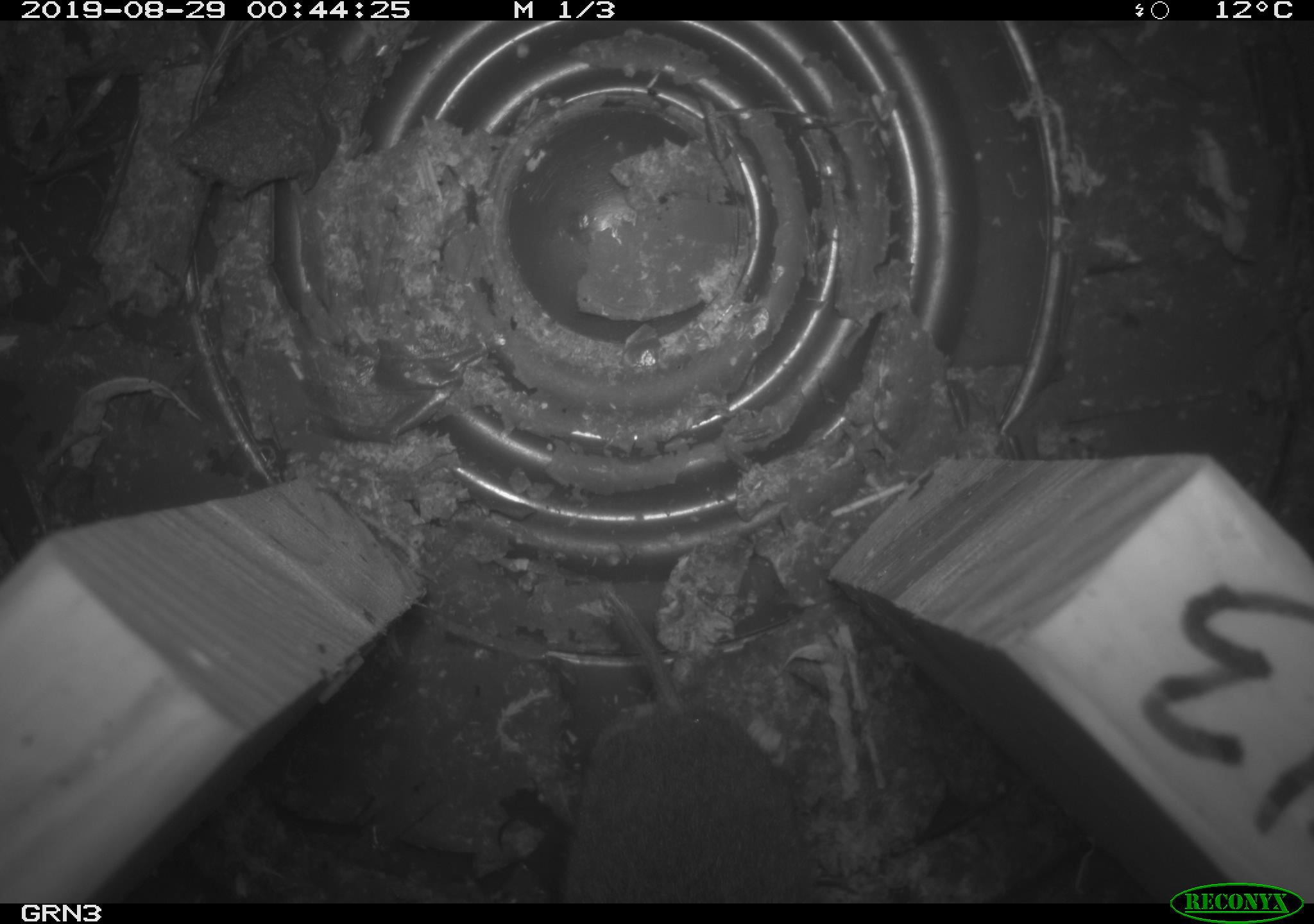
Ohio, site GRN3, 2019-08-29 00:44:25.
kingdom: Animalia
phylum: Chordata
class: Mammalia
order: Rodentia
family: Cricetidae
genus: Microtus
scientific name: Microtus pennsylvanicus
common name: meadow vole